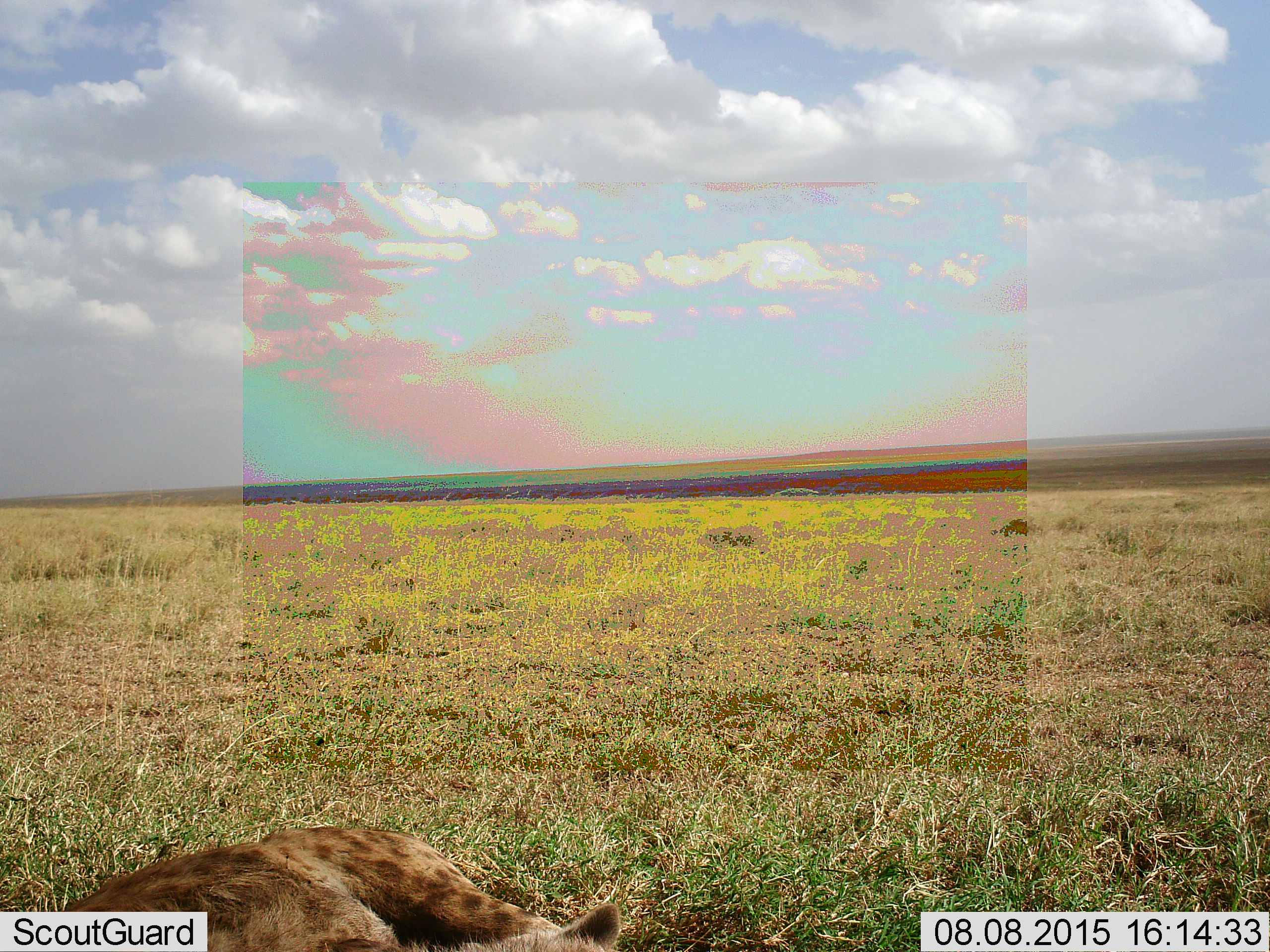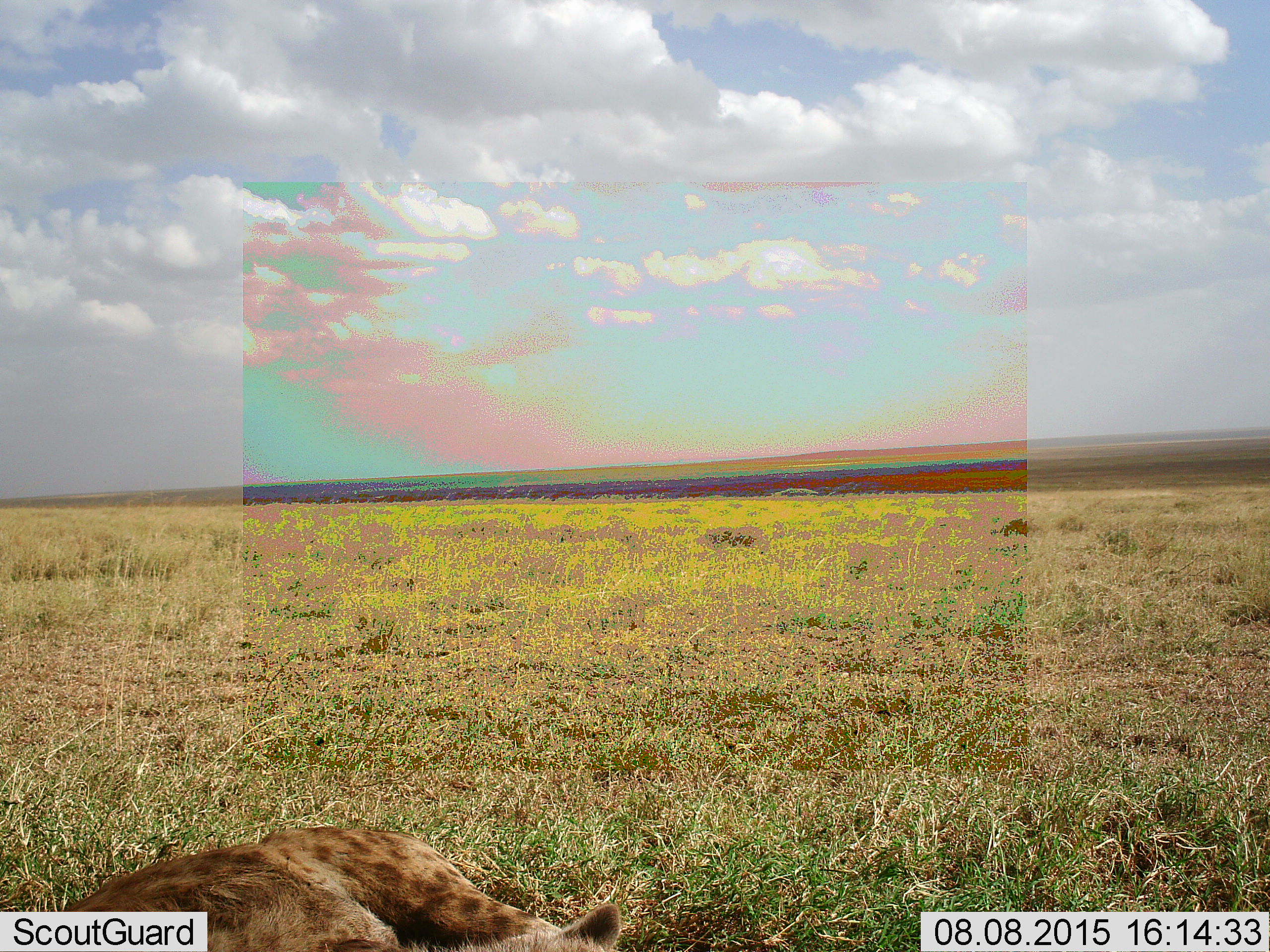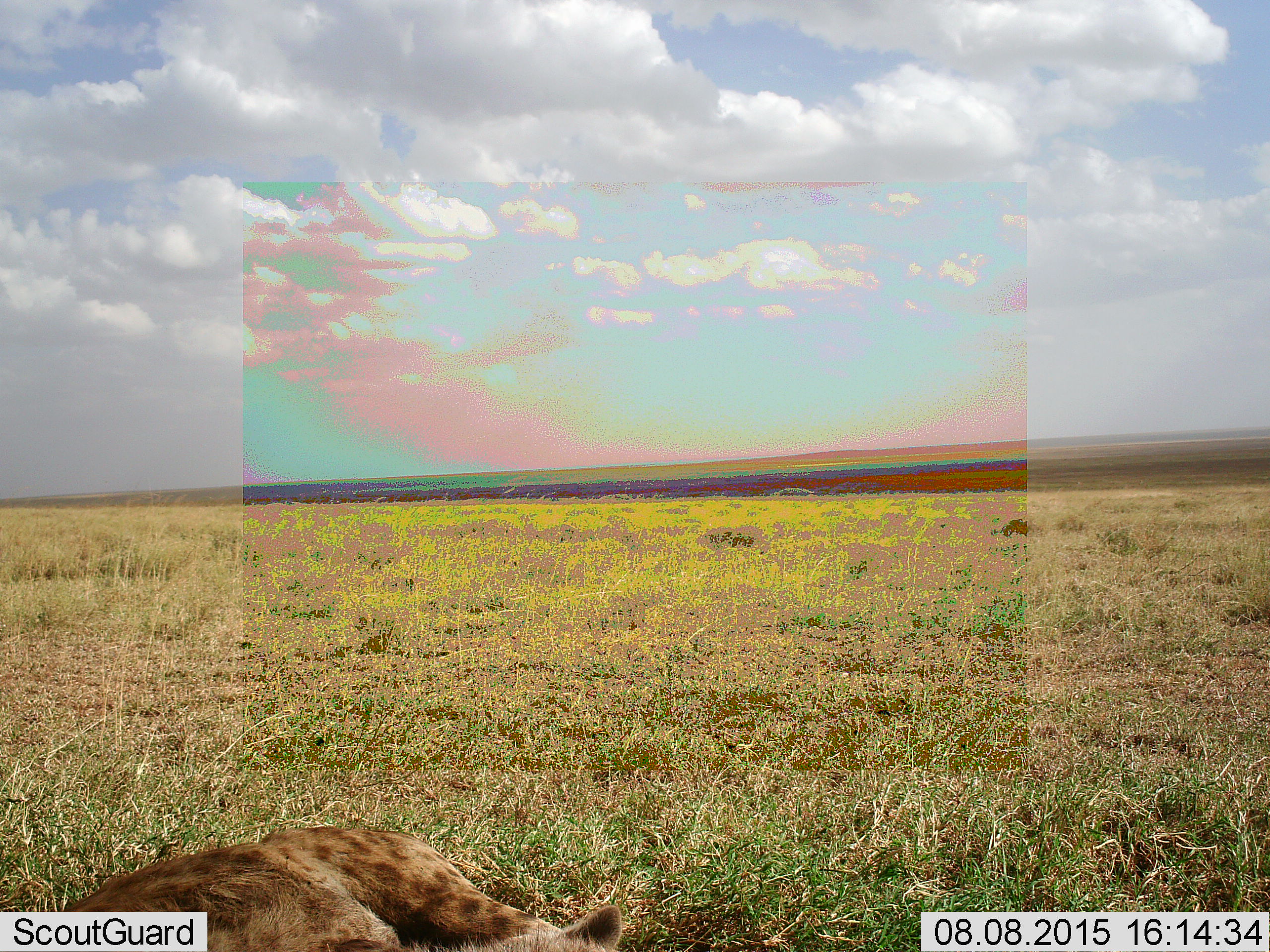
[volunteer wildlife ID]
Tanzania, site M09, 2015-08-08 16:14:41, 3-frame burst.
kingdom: Animalia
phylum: Chordata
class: Mammalia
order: Carnivora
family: Hyaenidae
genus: Crocuta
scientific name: Crocuta crocuta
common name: spotted hyena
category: hyenaspotted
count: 1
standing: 0%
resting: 100%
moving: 0%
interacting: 0%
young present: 0%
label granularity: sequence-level